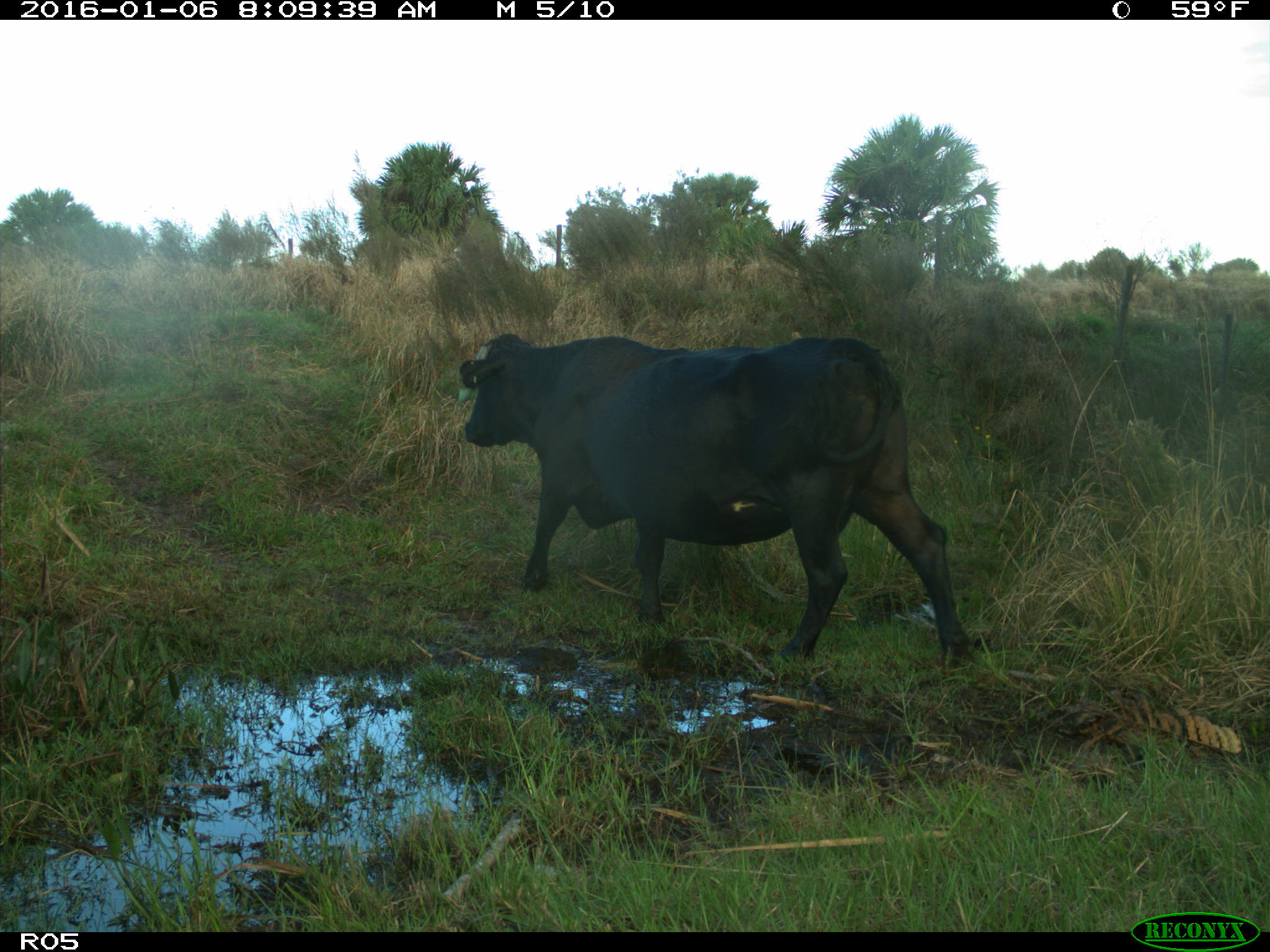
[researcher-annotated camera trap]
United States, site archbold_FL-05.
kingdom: Animalia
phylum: Chordata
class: Mammalia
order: Artiodactyla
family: Bovidae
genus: Bos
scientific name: Bos taurus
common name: domestic cow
Bos taurus (domestic cow).